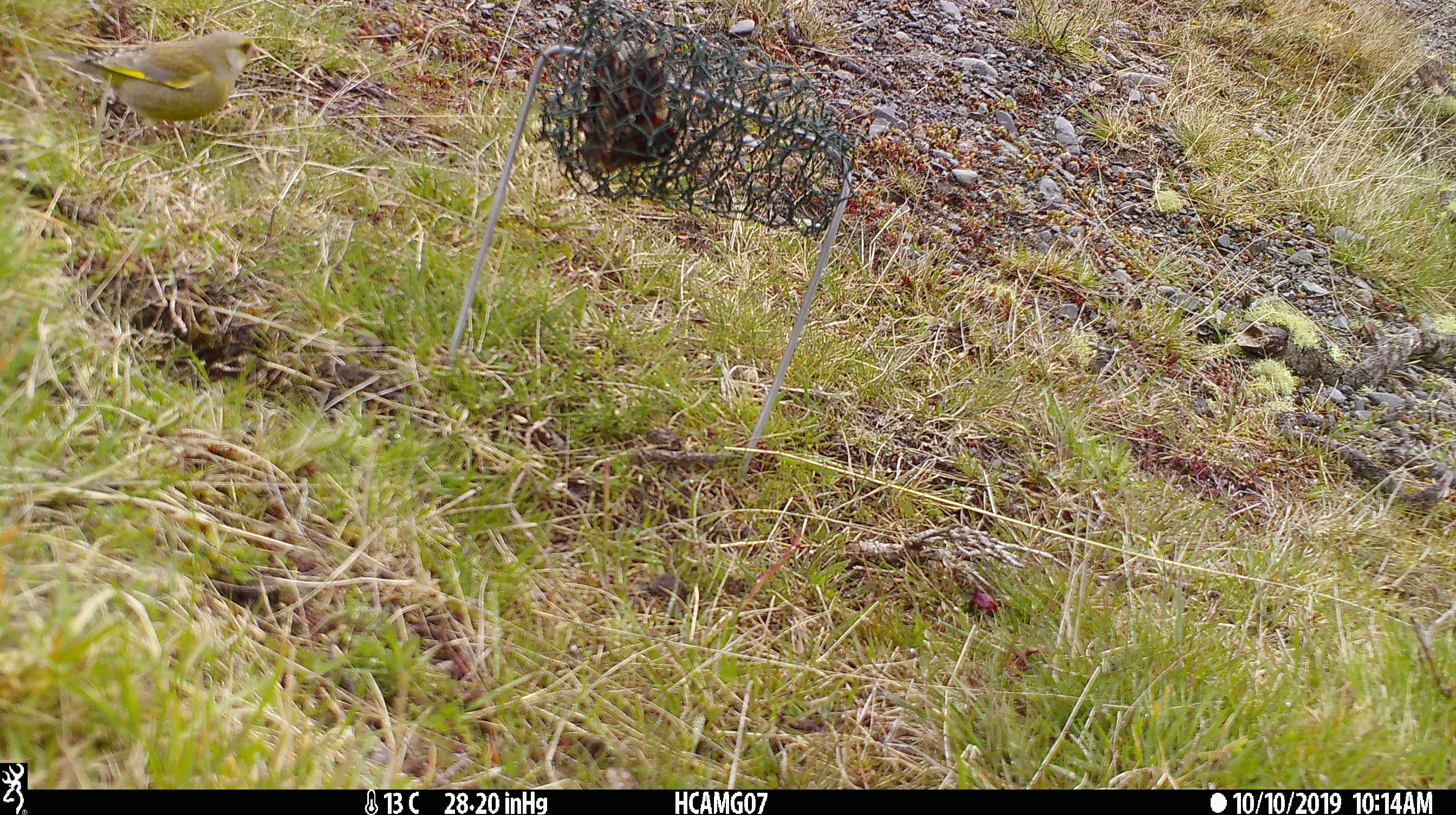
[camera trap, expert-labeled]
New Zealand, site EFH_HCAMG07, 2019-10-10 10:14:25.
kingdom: Animalia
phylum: Chordata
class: Aves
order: Passeriformes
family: Fringillidae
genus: Chloris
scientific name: Chloris chloris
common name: greenfinch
Greenfinch (Chloris chloris).